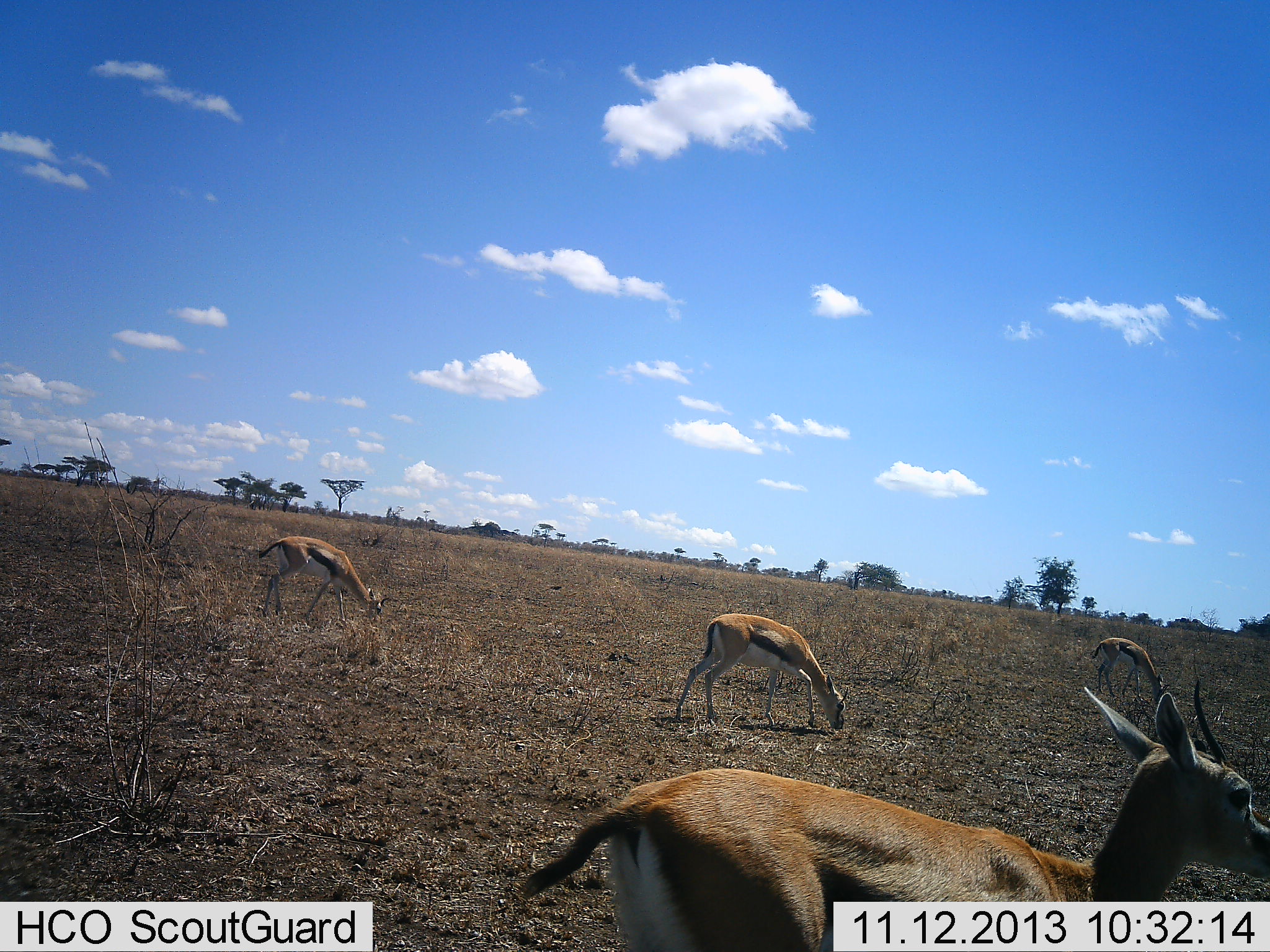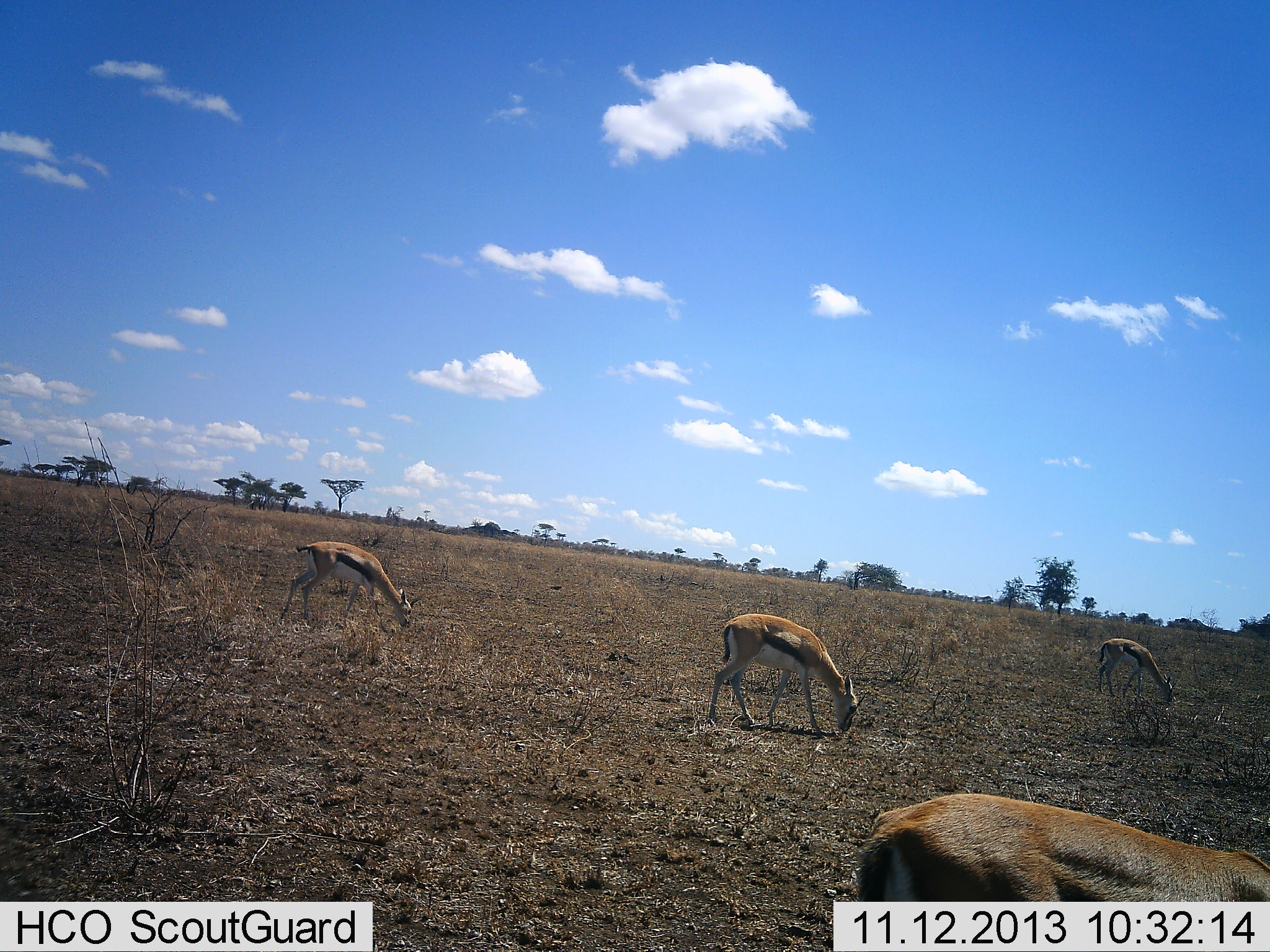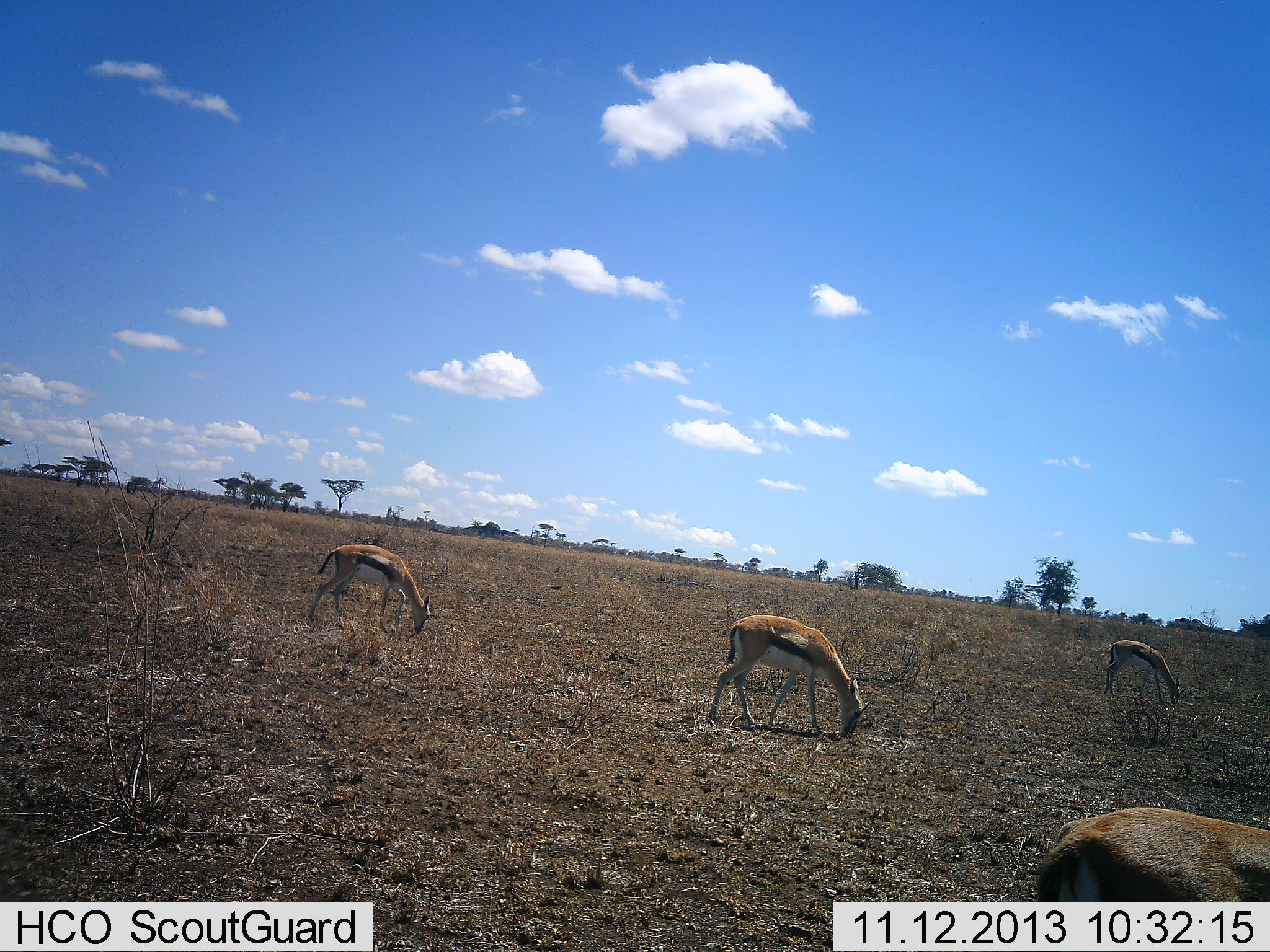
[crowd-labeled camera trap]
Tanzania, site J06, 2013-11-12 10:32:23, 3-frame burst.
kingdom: Animalia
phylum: Chordata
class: Mammalia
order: Artiodactyla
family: Bovidae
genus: Eudorcas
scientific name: Eudorcas thomsonii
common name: thomson's gazelle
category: gazellethomsons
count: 4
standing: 19%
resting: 0%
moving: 38%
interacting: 0%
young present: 4%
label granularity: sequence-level